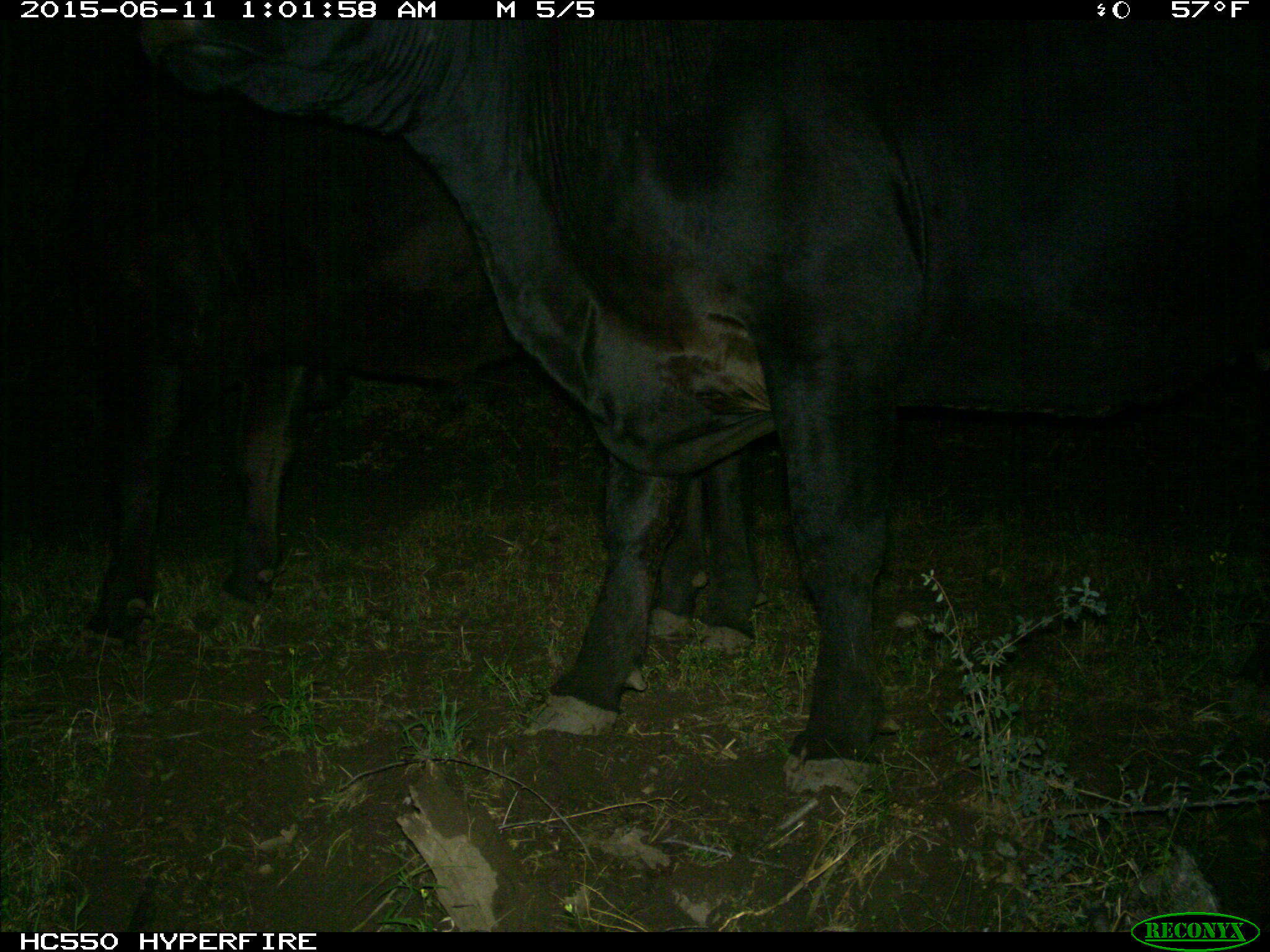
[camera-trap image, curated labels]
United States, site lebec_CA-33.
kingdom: Animalia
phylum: Chordata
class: Mammalia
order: Artiodactyla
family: Bovidae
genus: Bos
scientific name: Bos taurus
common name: domestic cow